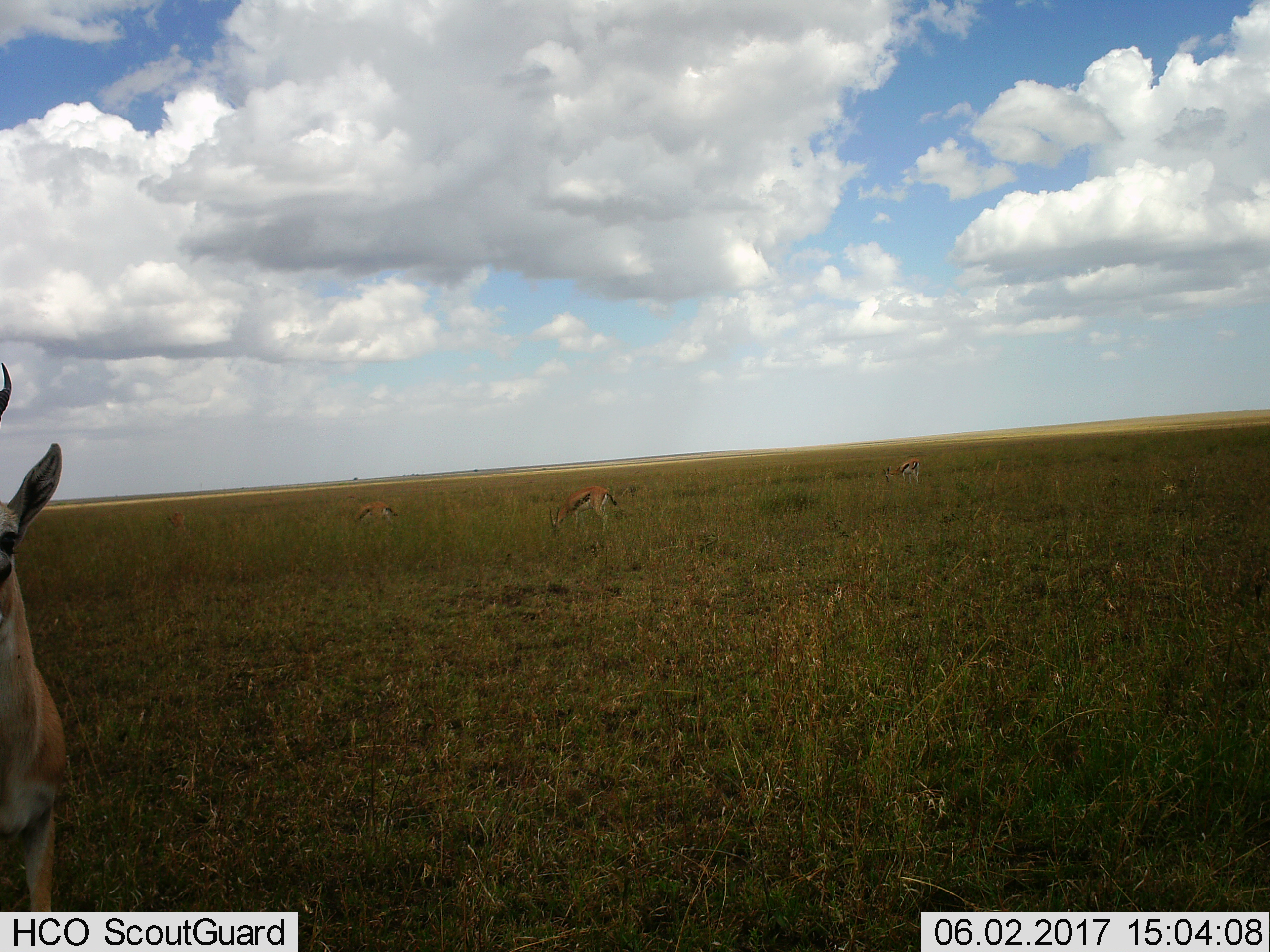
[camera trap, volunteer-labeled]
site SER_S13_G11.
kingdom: Animalia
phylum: Chordata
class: Mammalia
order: Artiodactyla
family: Bovidae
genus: Eudorcas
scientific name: Eudorcas thomsonii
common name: thomson's gazelle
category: gazellethomsons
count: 4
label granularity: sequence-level